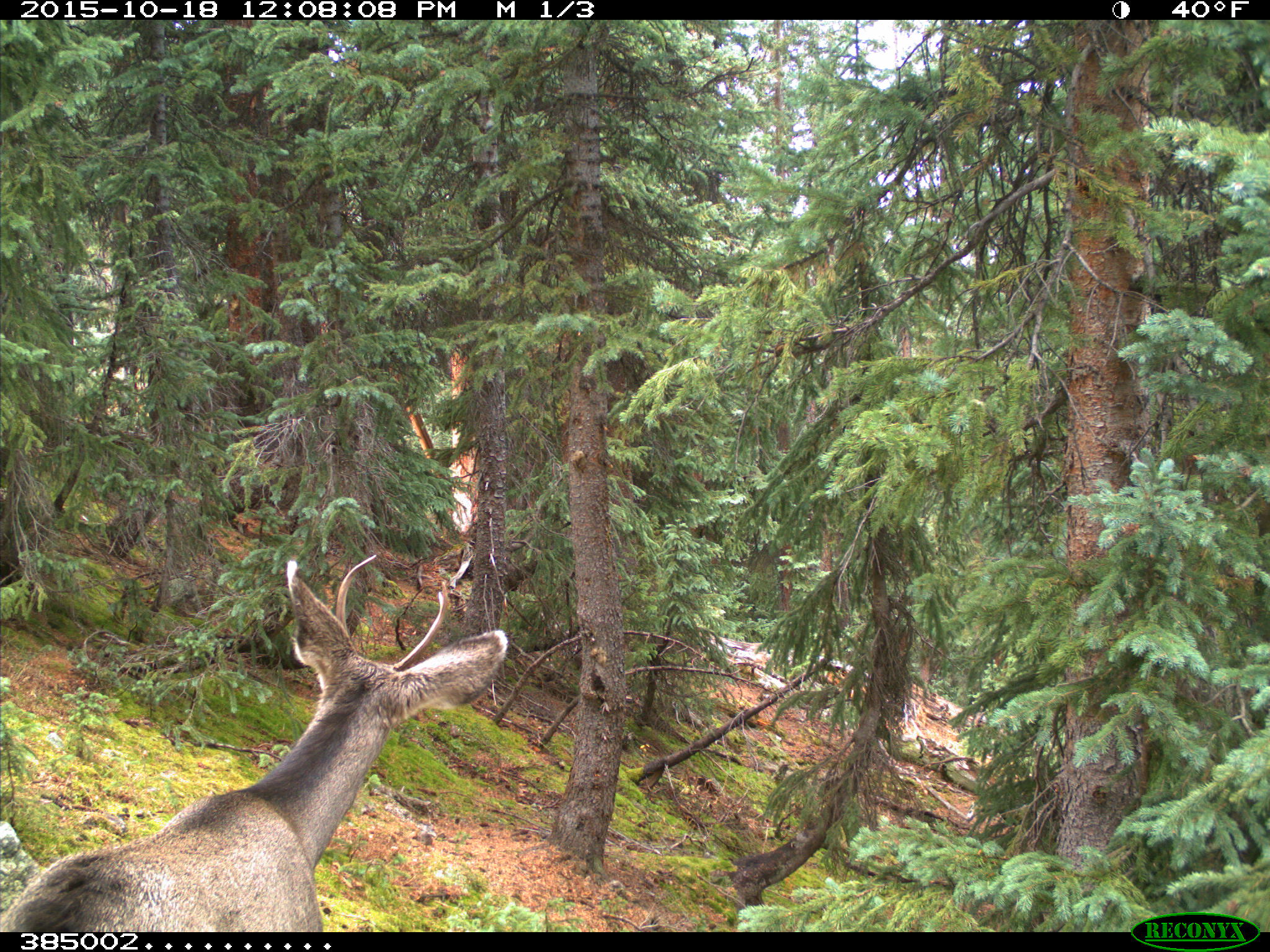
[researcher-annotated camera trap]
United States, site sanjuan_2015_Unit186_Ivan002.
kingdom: Animalia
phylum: Chordata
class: Mammalia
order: Artiodactyla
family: Cervidae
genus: Odocoileus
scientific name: Odocoileus hemionus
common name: mule deer